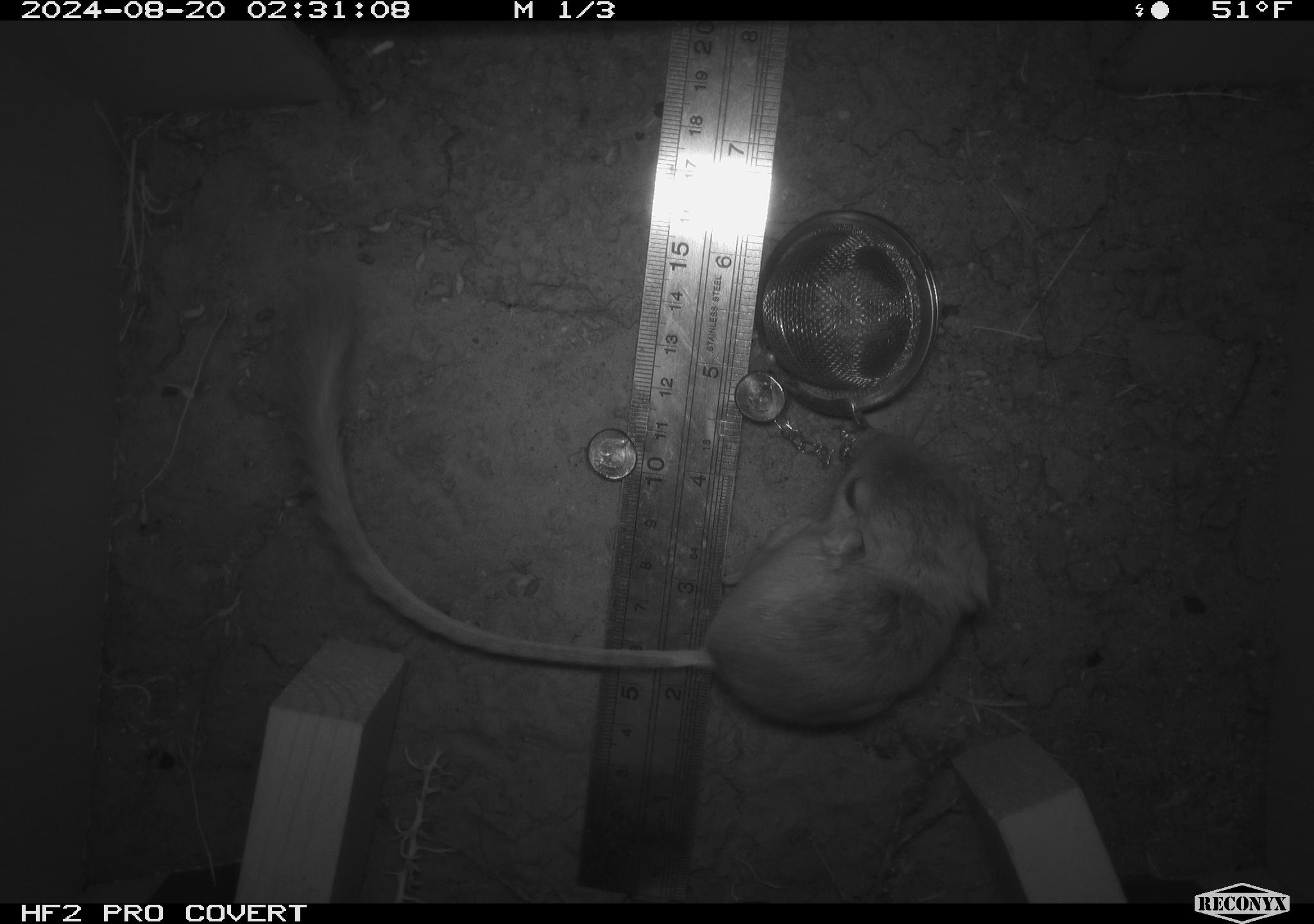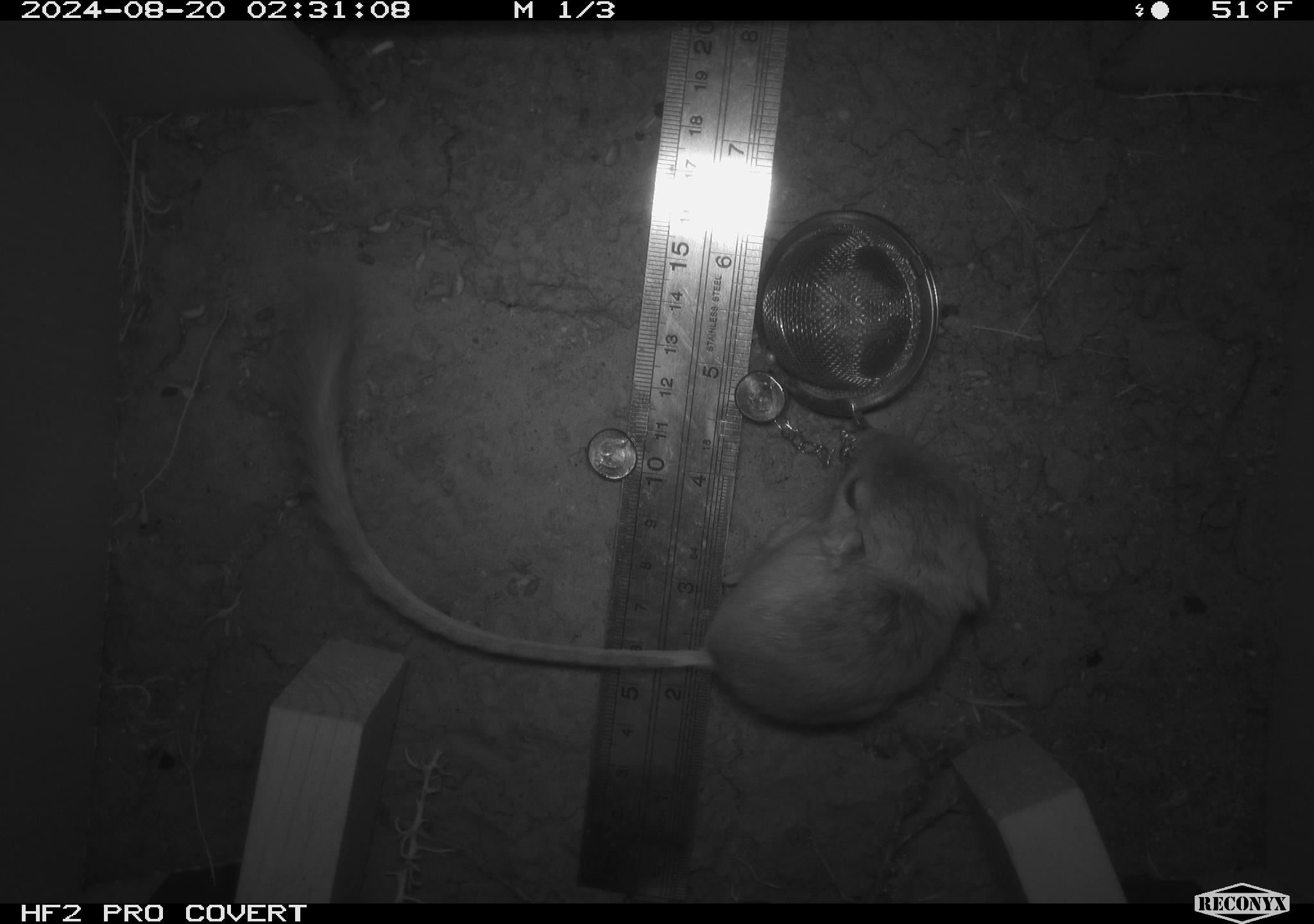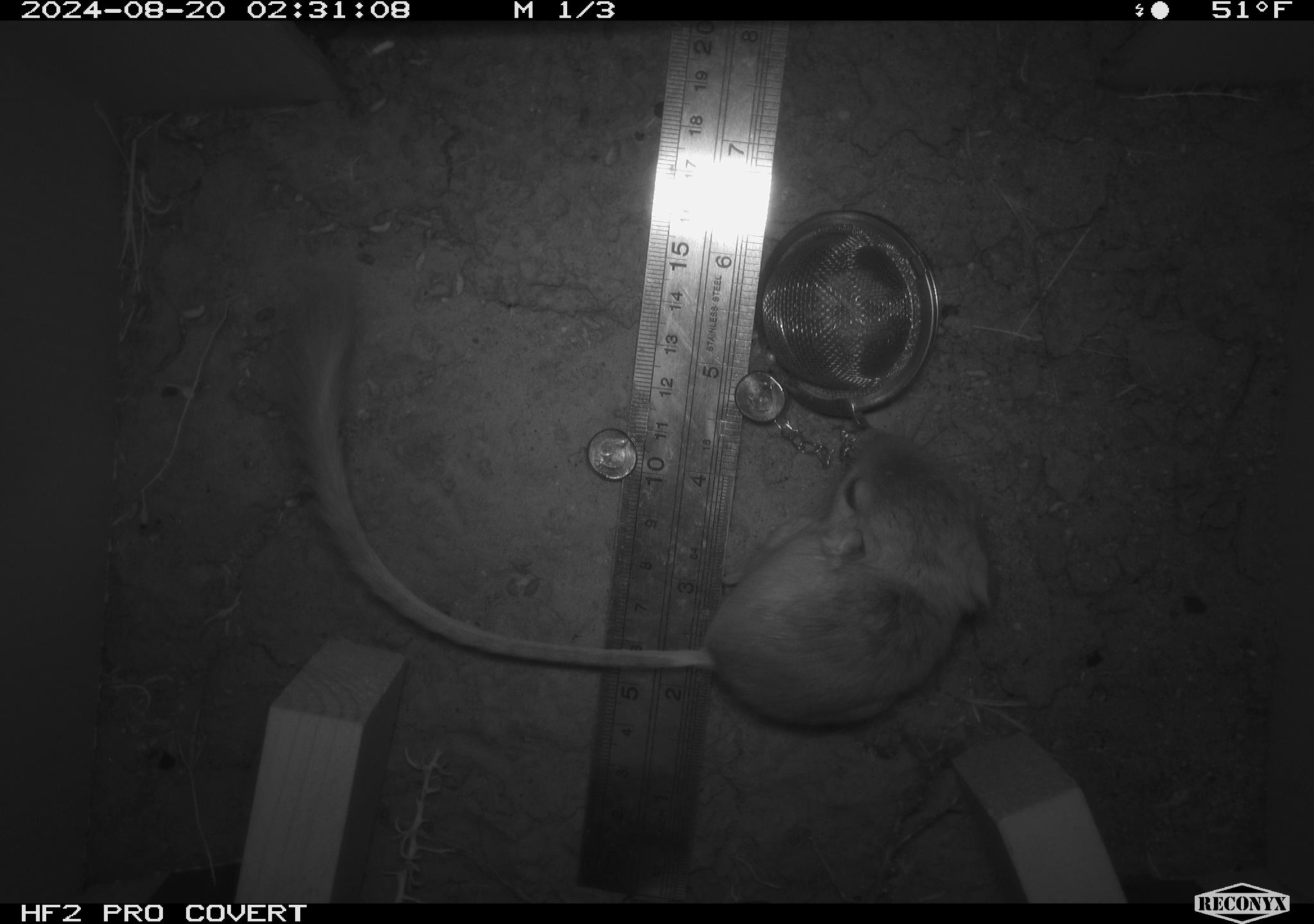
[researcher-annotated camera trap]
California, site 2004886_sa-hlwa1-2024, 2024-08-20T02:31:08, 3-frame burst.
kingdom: Animalia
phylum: Chordata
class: Mammalia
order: Rodentia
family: Heteromyidae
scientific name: Heteromyidae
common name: kangaroo rats and pocket mice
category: heteromyidae family